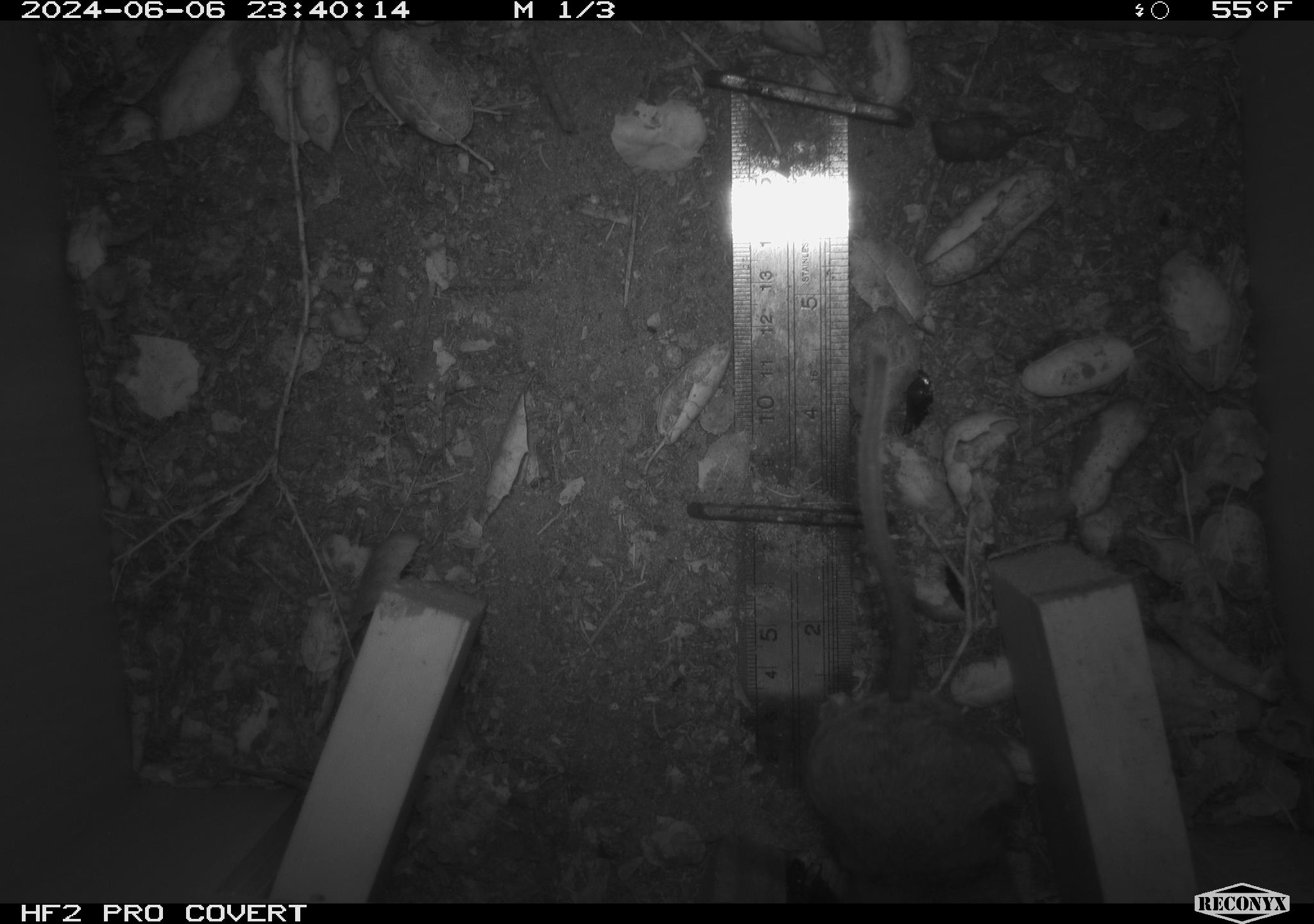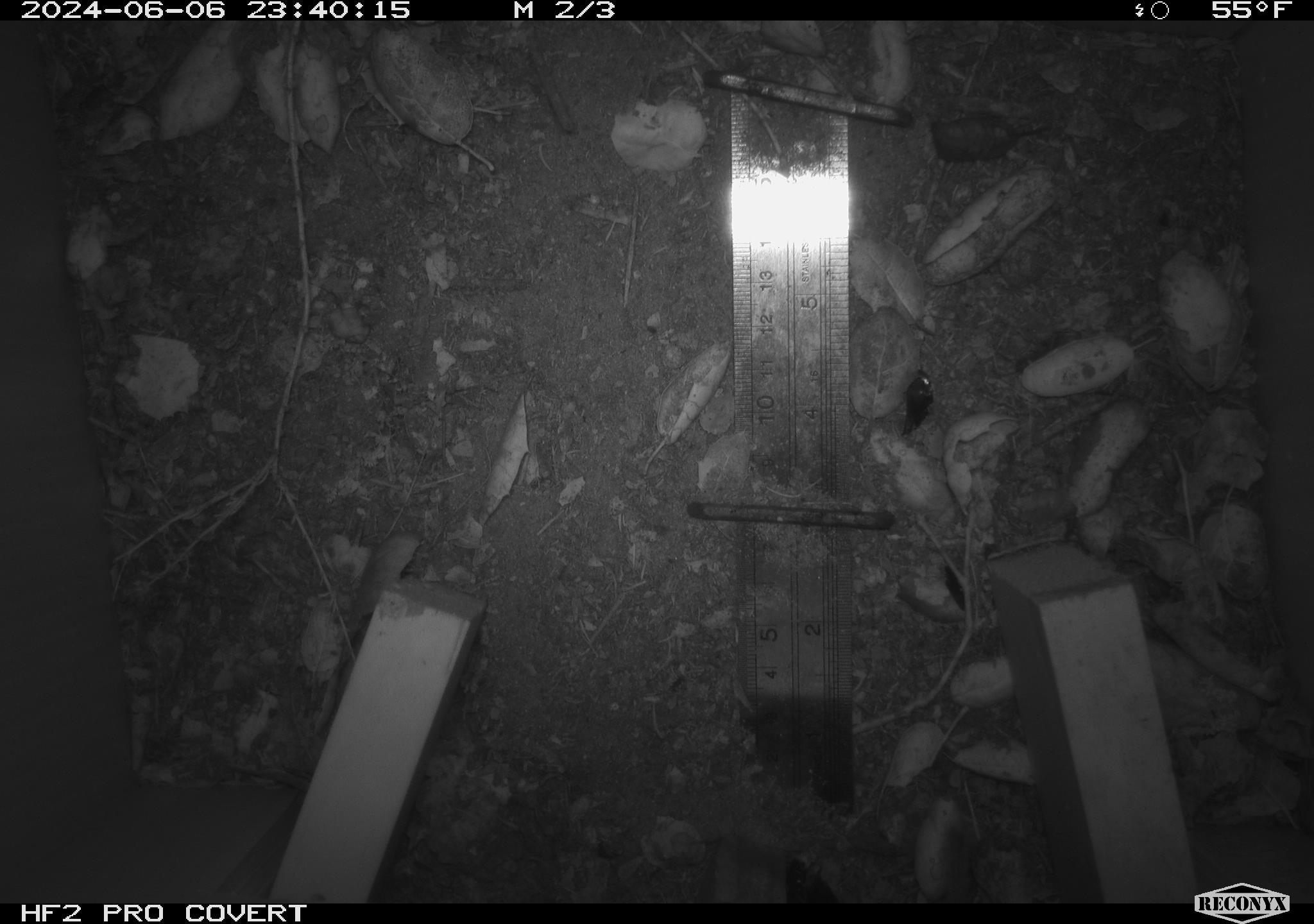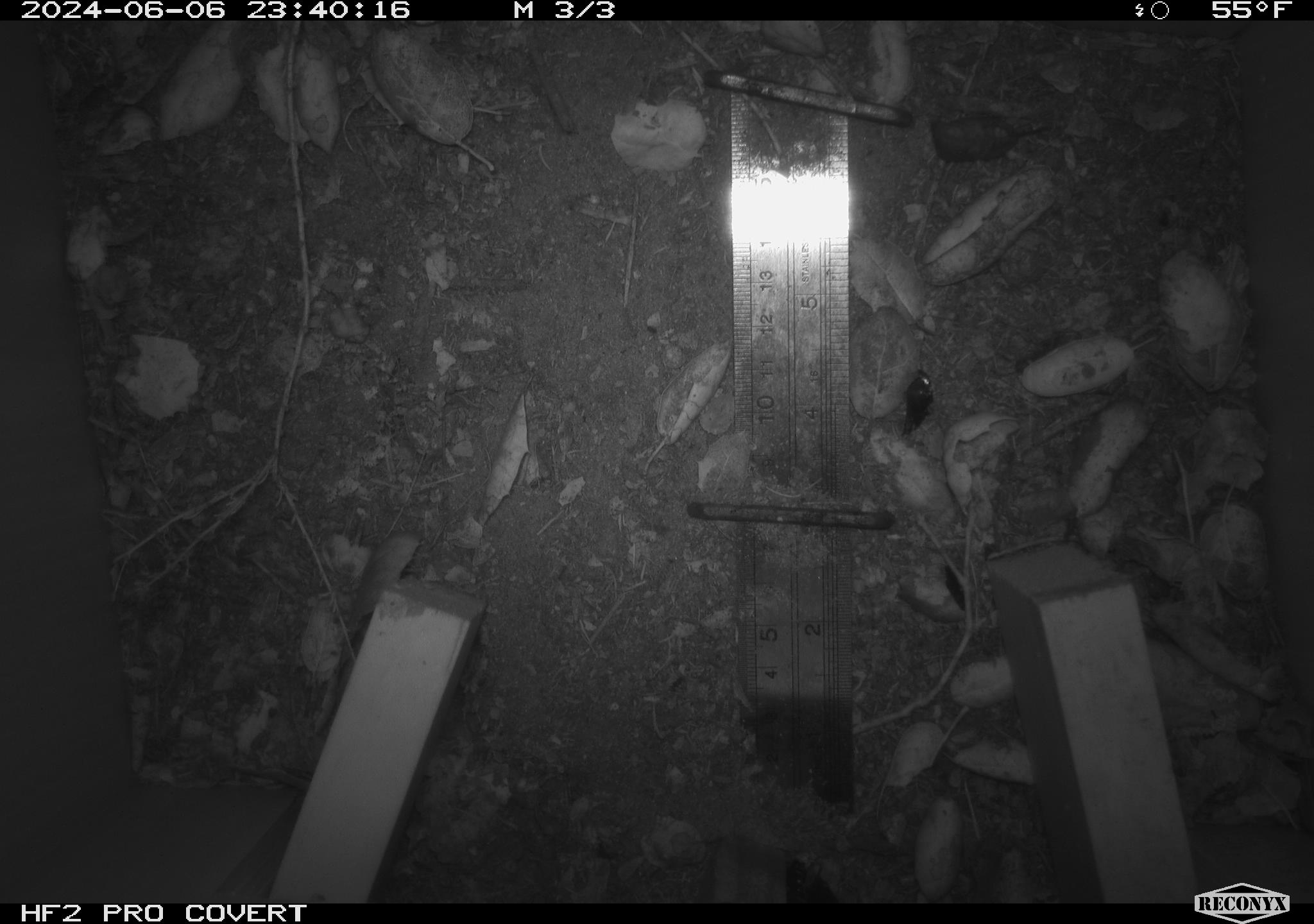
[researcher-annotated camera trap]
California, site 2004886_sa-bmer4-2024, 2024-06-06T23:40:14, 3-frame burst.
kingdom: Animalia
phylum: Chordata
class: Mammalia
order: Rodentia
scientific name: Rodentia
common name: woodrat or rat or mouse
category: woodrat or rat or mouse species